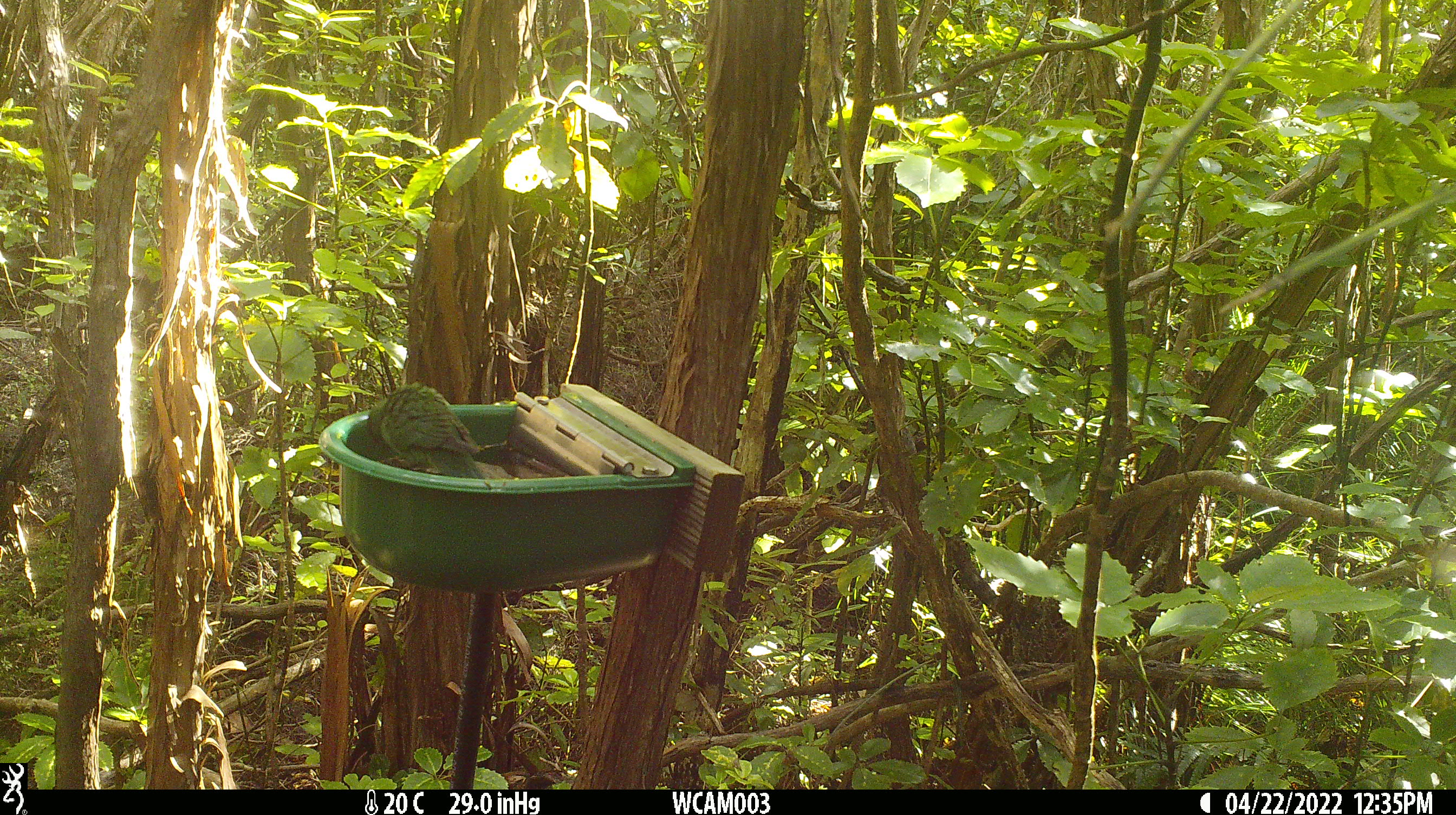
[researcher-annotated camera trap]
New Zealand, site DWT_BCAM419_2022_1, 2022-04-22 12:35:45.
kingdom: Animalia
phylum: Chordata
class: Aves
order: Psittaciformes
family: Psittaculidae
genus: Cyanoramphus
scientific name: Cyanoramphus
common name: parakeet